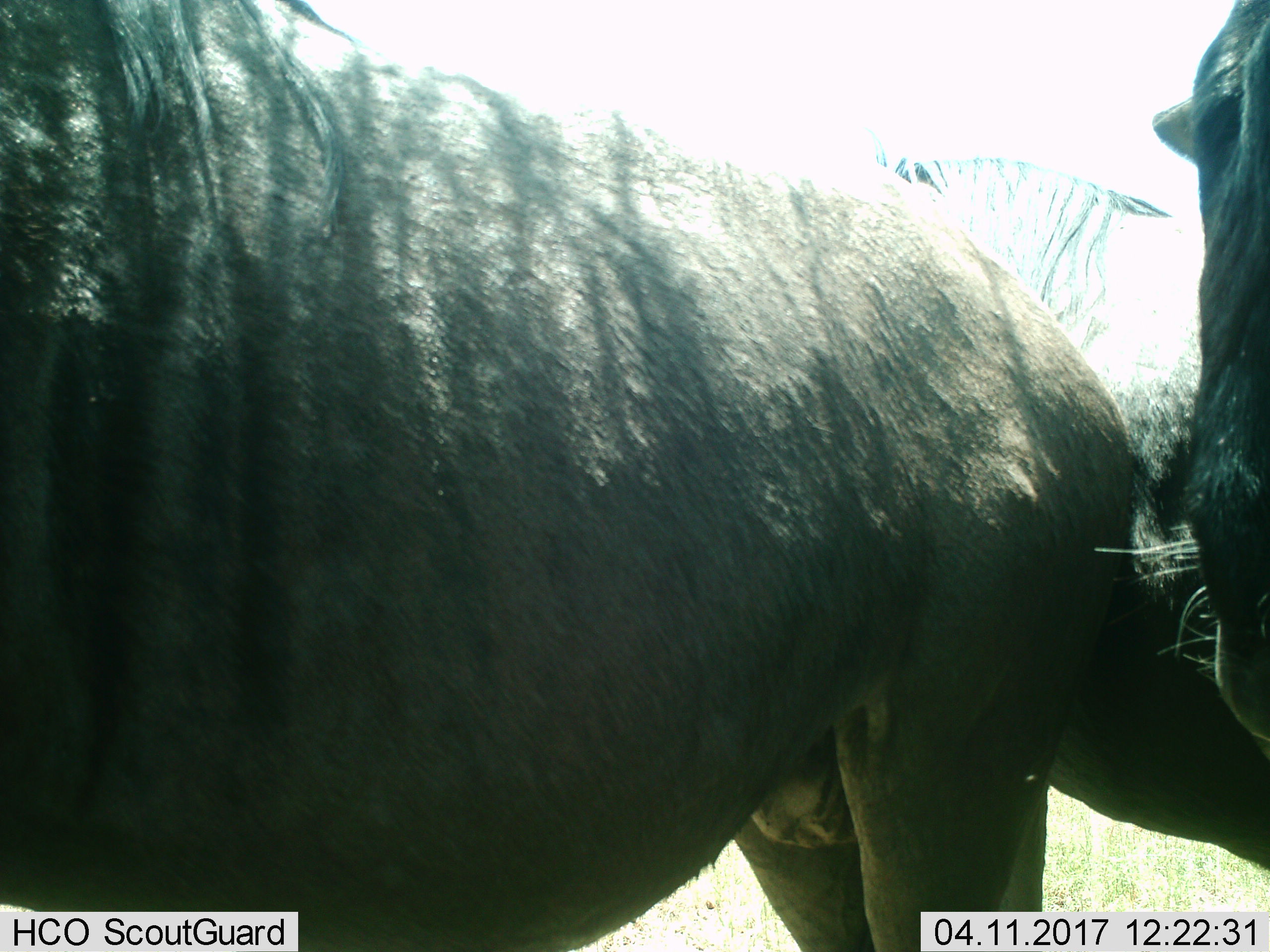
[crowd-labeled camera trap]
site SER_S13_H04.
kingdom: Animalia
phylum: Chordata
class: Mammalia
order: Artiodactyla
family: Bovidae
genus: Connochaetes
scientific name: Connochaetes taurinus taurinus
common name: blue wildebeest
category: wildebeestblue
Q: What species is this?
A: Wildebeestblue (blue wildebeest) (Connochaetes taurinus taurinus).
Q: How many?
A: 3.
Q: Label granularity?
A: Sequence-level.